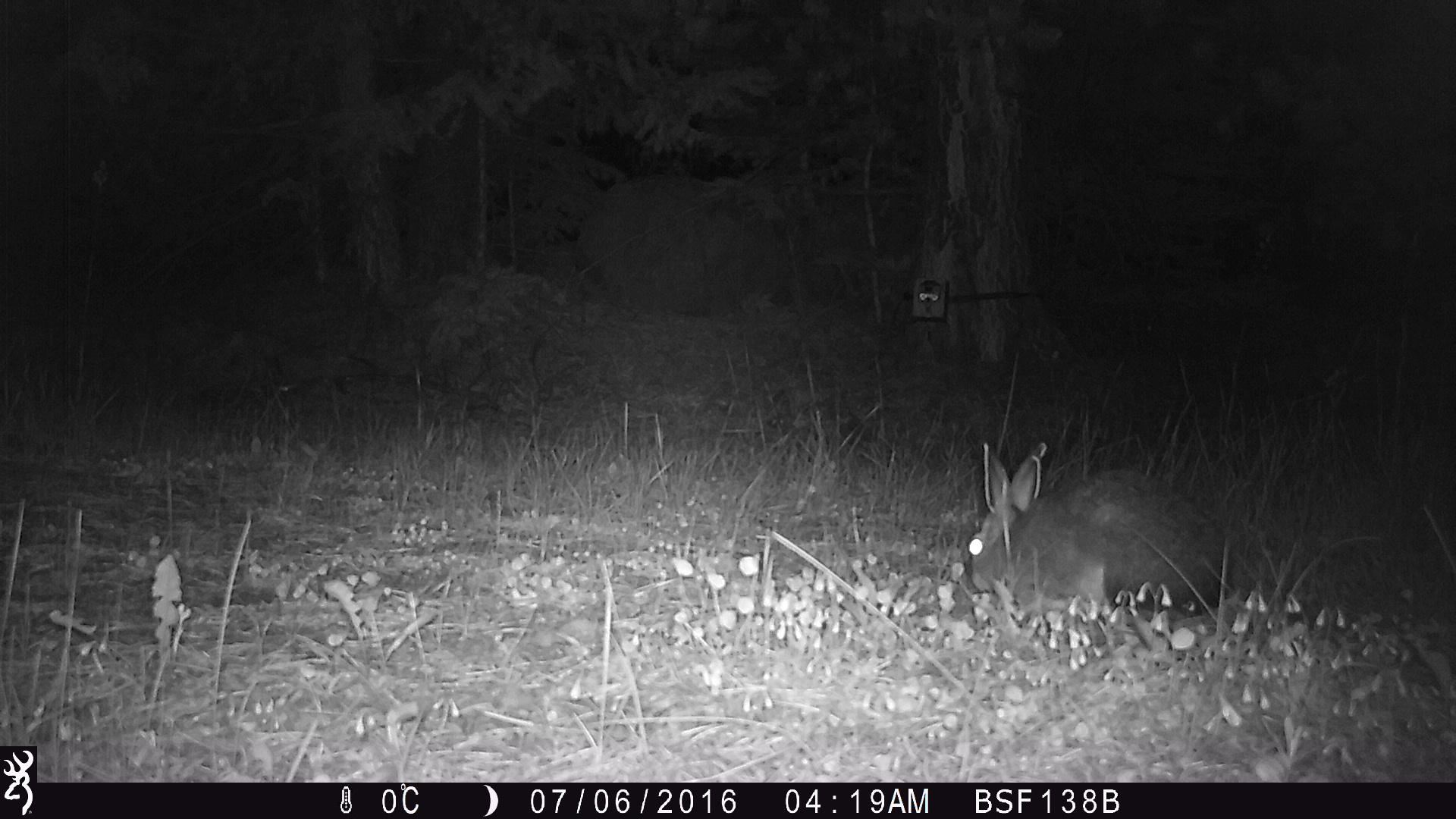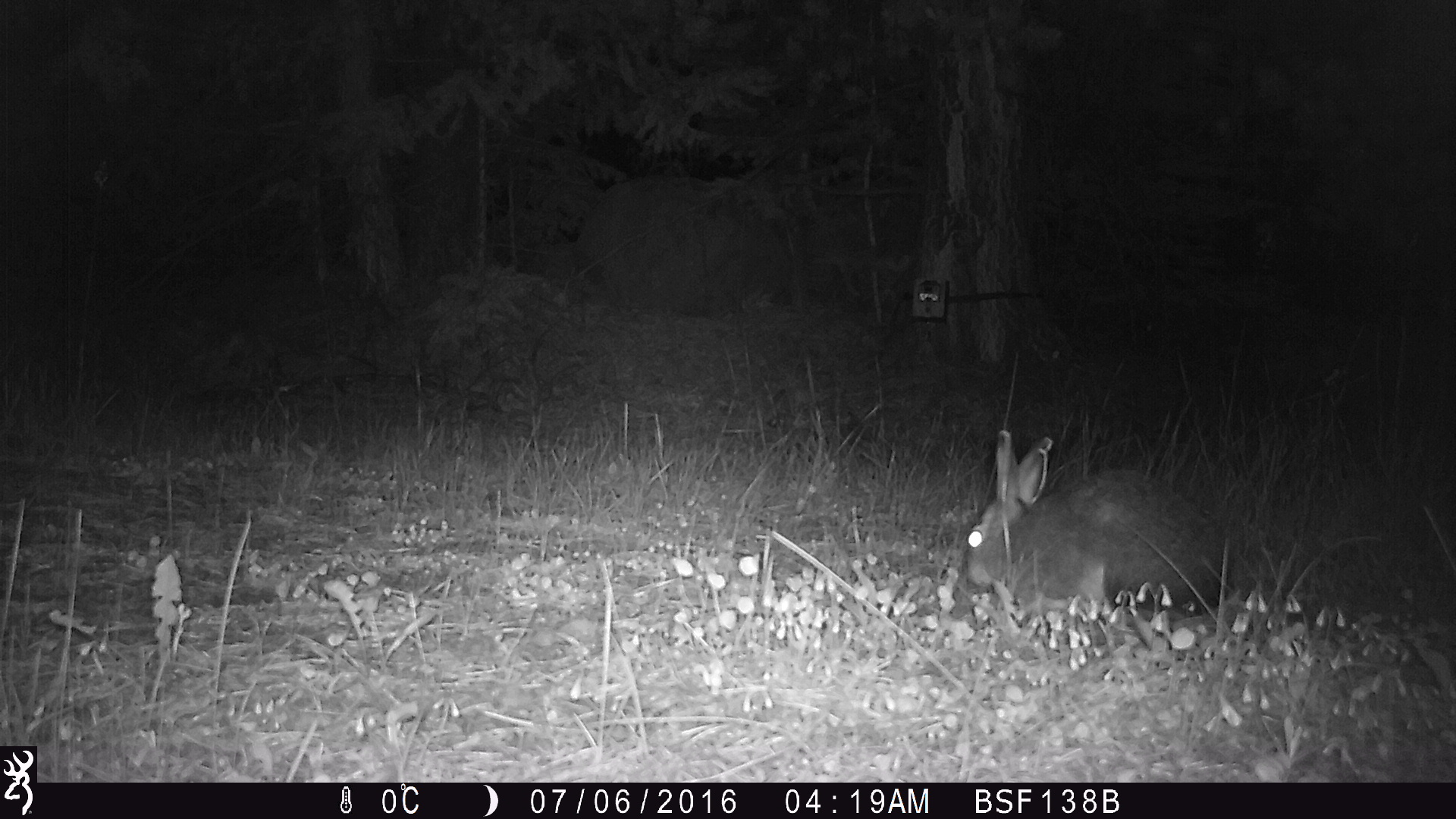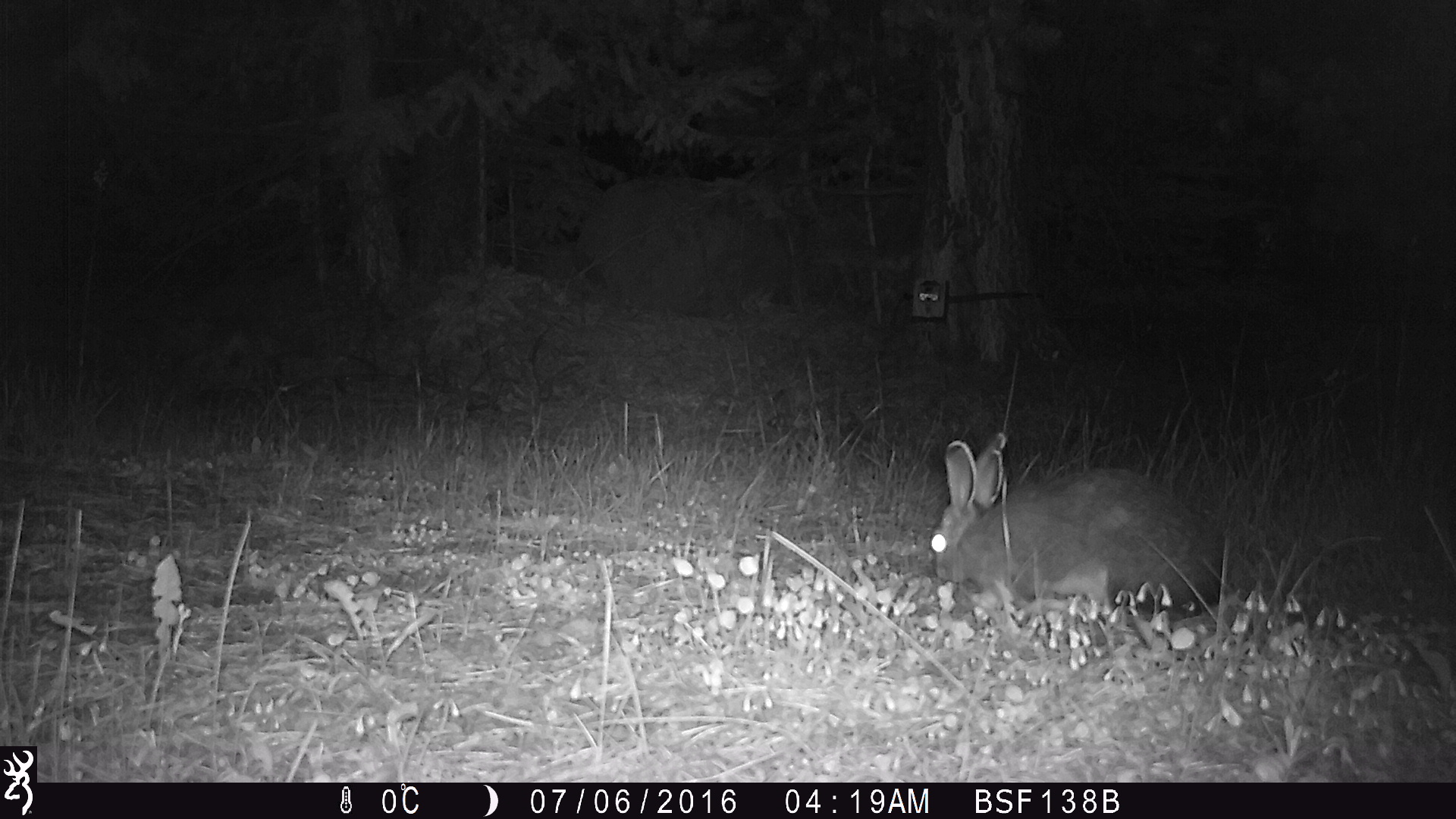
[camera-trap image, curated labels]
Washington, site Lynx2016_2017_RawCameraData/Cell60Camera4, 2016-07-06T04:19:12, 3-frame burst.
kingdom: Animalia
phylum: Chordata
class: Mammalia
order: Lagomorpha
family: Leporidae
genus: Lepus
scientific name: Lepus americanus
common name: snowshoe hare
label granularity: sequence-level